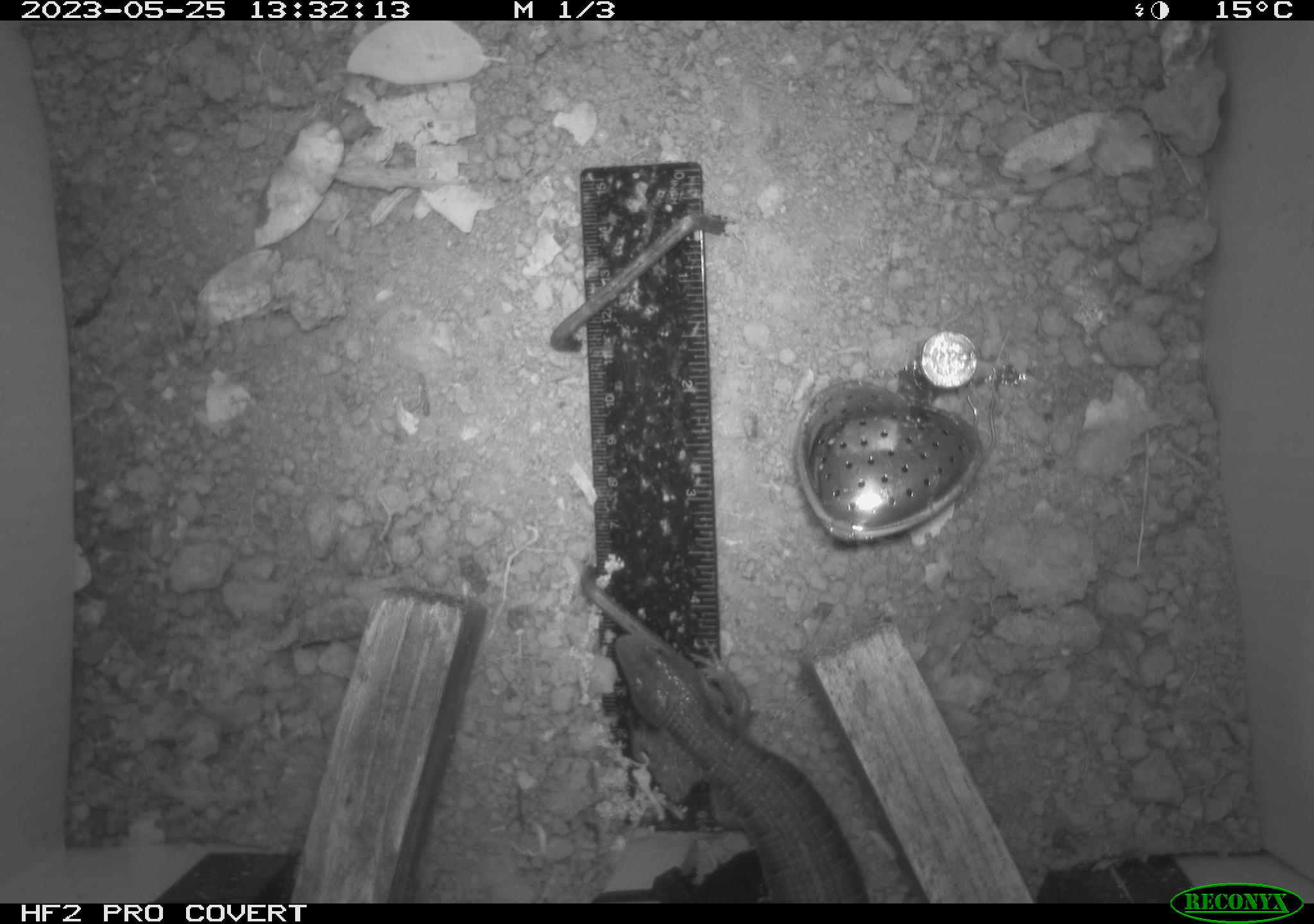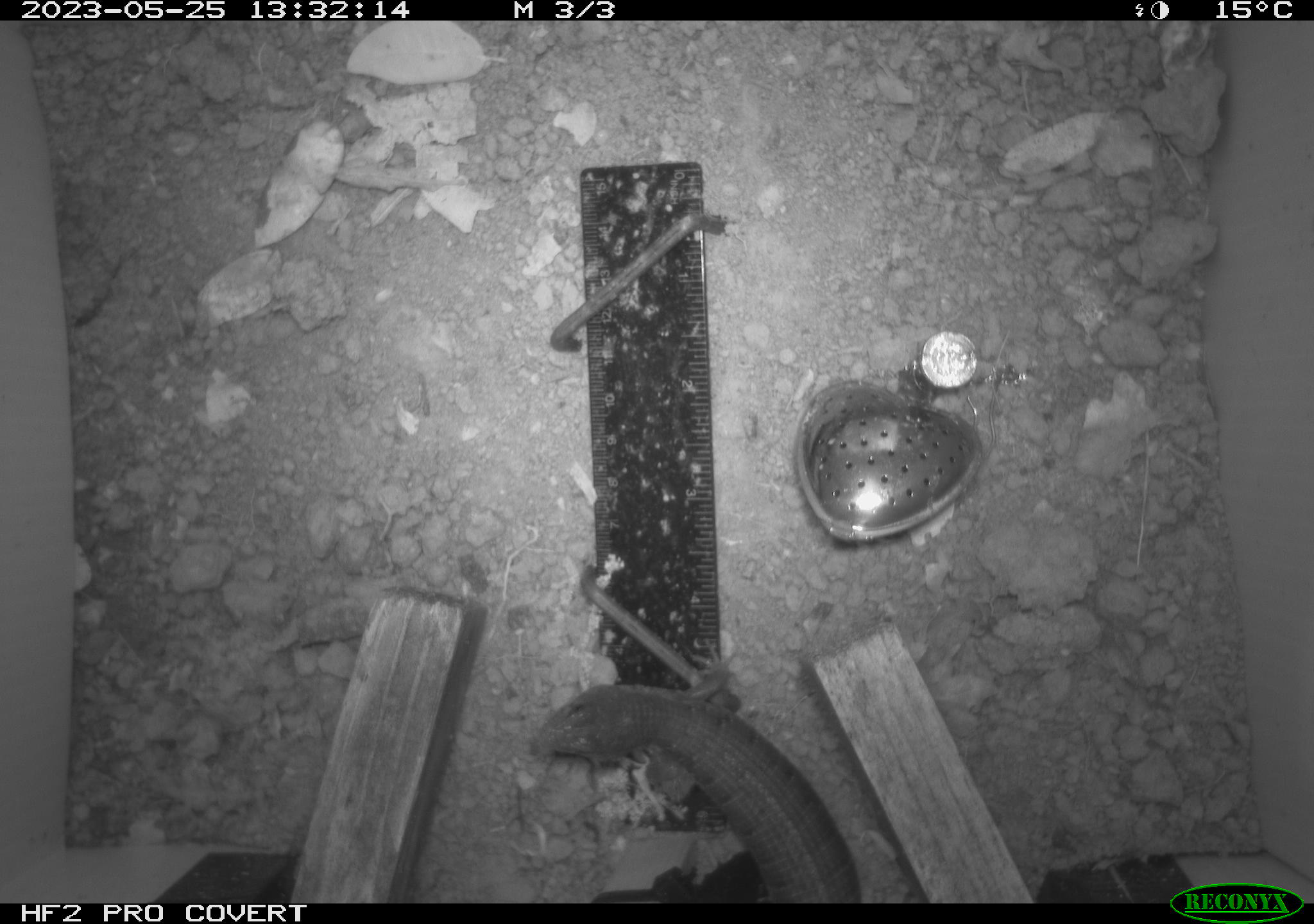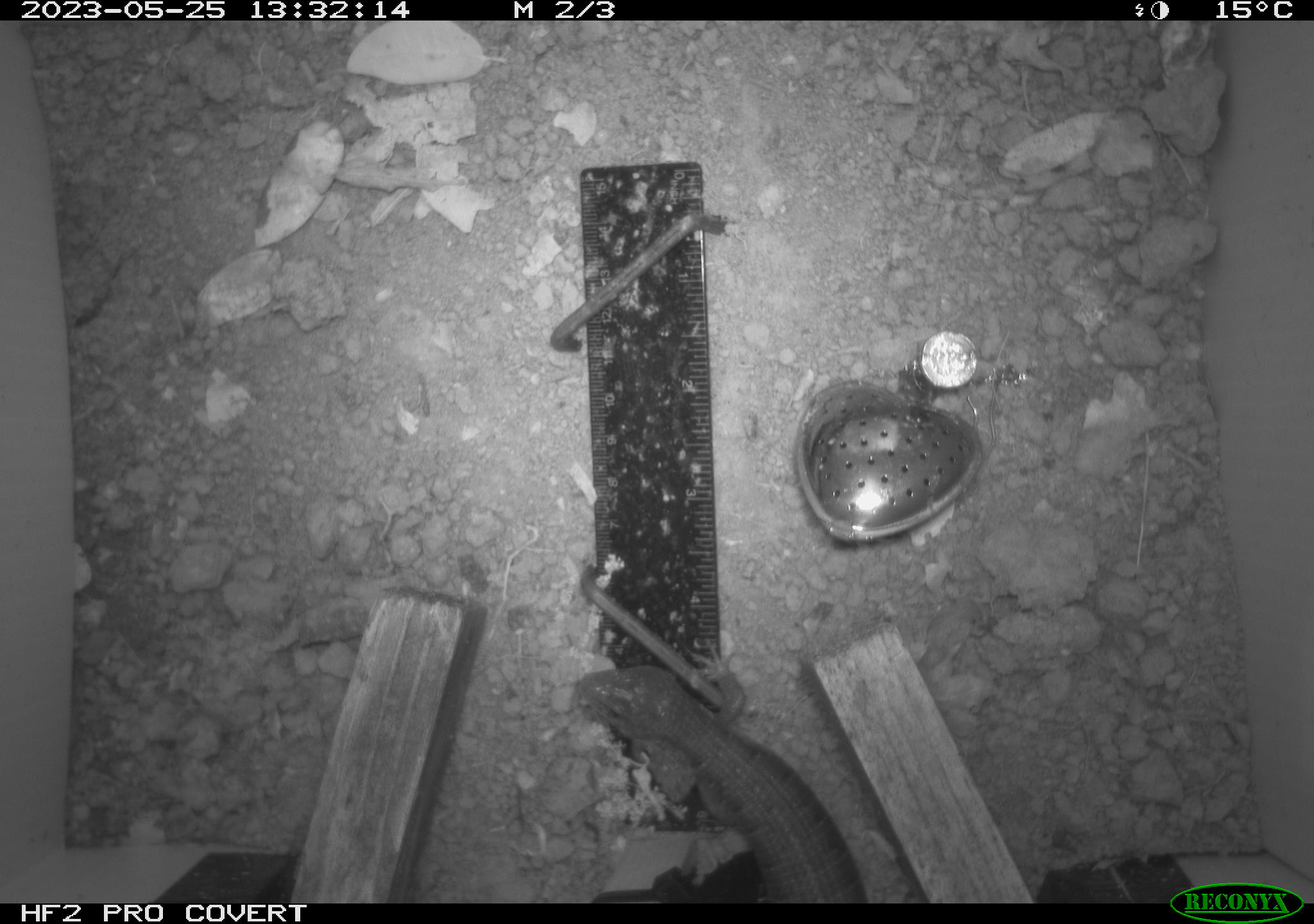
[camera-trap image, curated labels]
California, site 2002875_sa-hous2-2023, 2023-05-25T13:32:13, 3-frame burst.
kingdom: Animalia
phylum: Chordata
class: Reptilia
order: Squamata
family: Anguidae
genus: Elgaria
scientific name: Elgaria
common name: alligator lizards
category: elgaria species